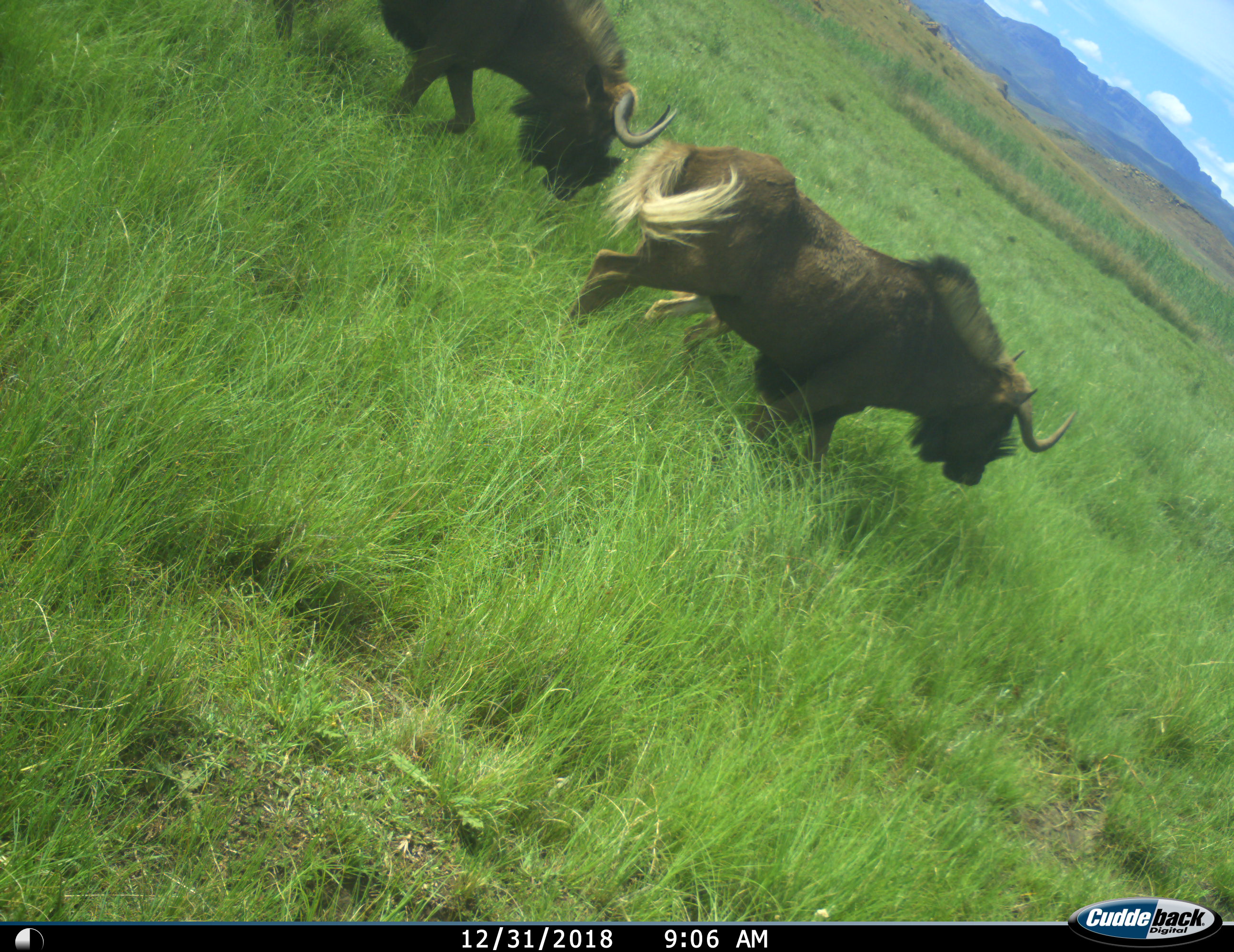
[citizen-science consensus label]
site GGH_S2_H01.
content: unidentified animal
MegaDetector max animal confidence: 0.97